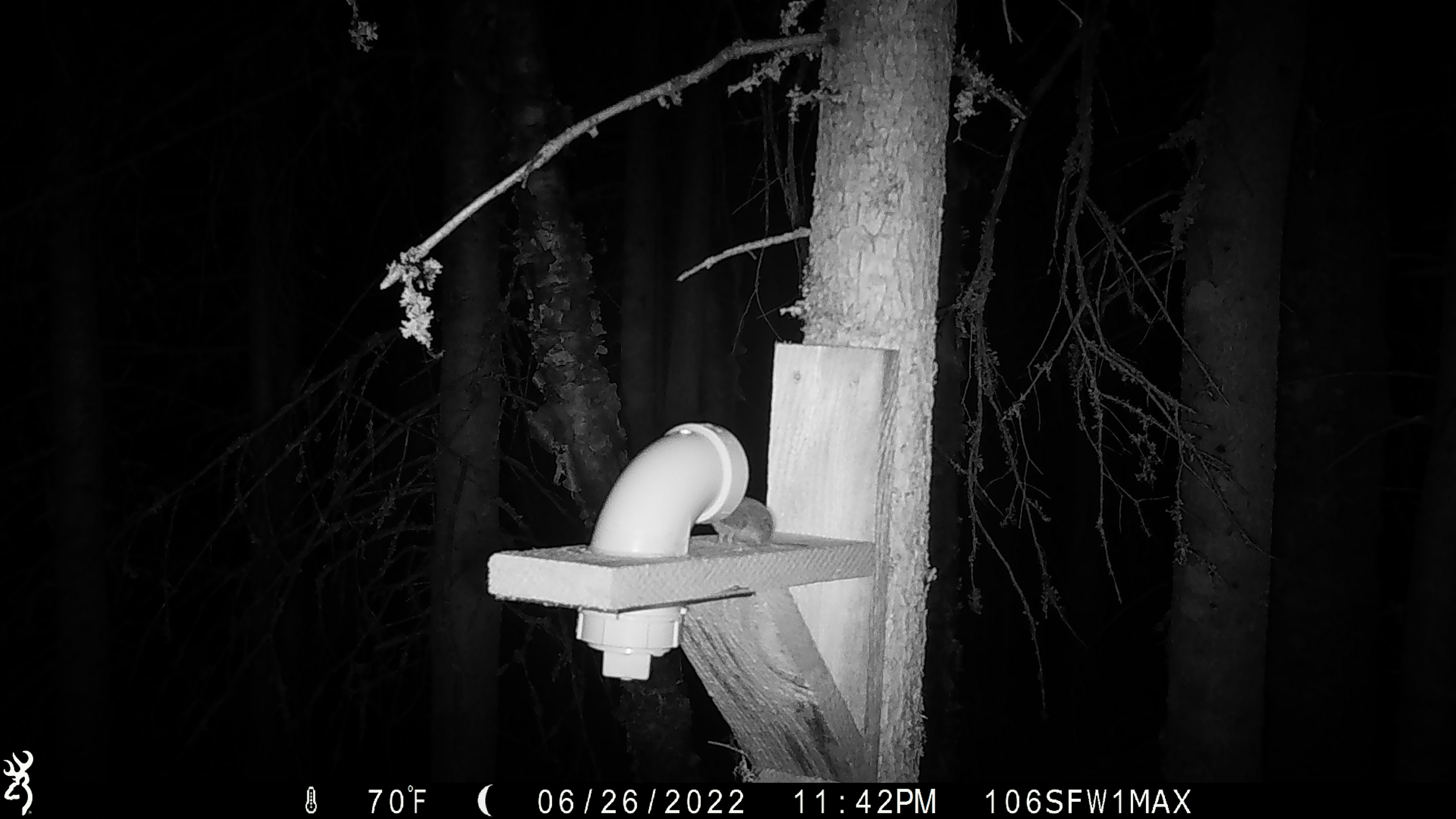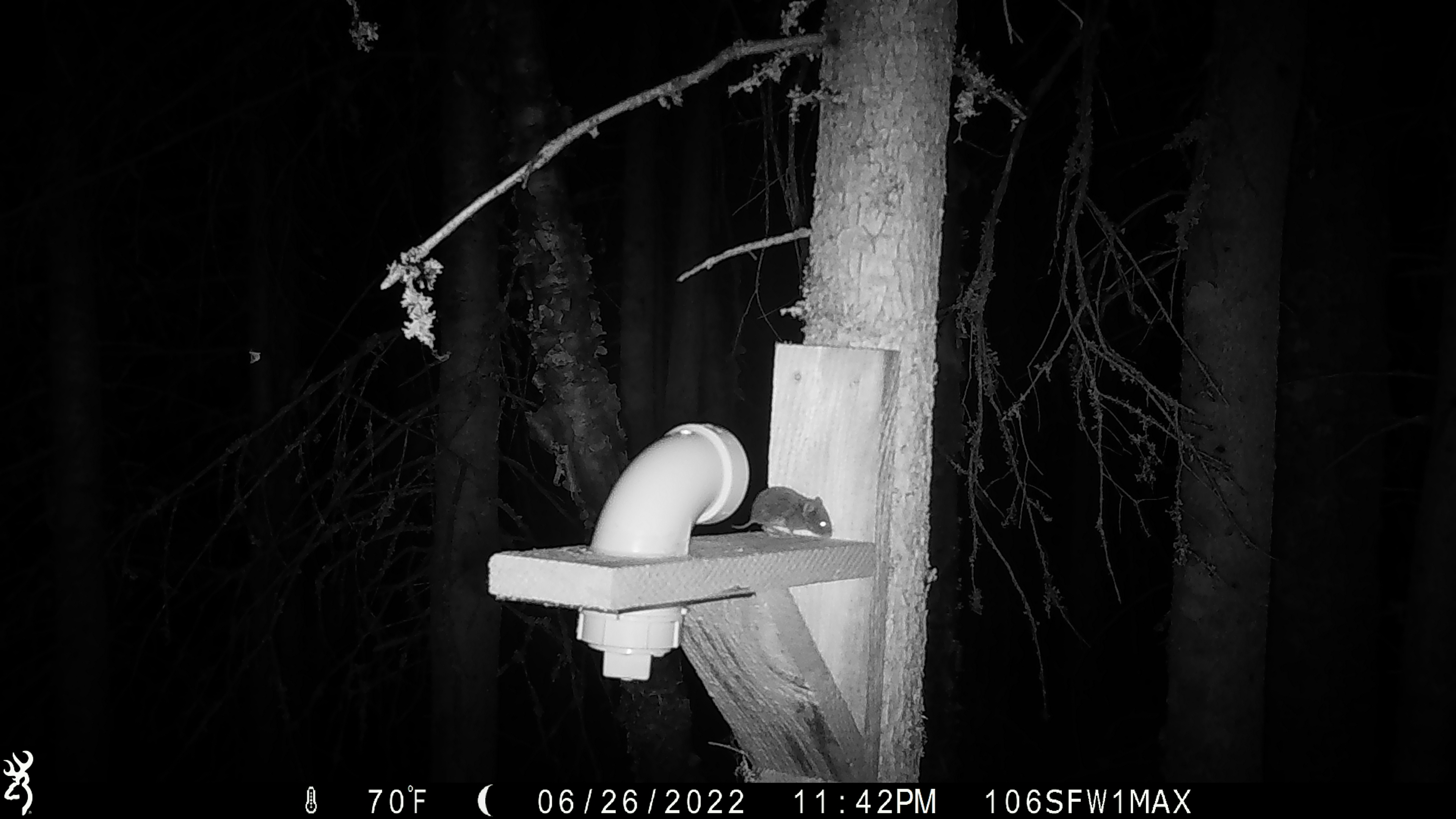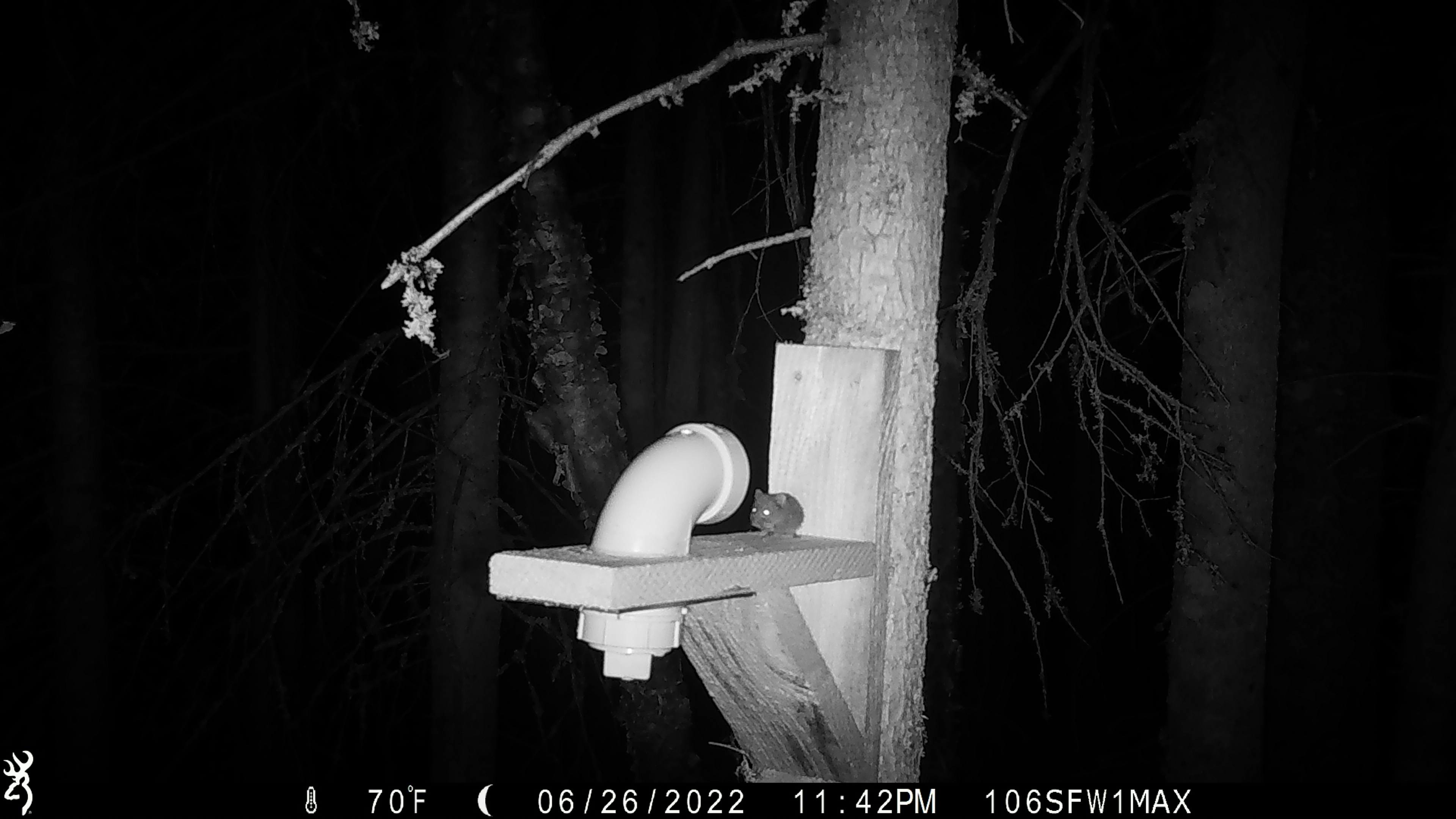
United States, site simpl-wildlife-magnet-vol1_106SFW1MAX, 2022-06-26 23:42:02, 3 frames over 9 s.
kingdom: Animalia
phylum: Chordata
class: Mammalia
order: Rodentia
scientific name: Rodentia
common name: mouse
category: mouse sp.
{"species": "mouse sp. (mouse) (Rodentia)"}